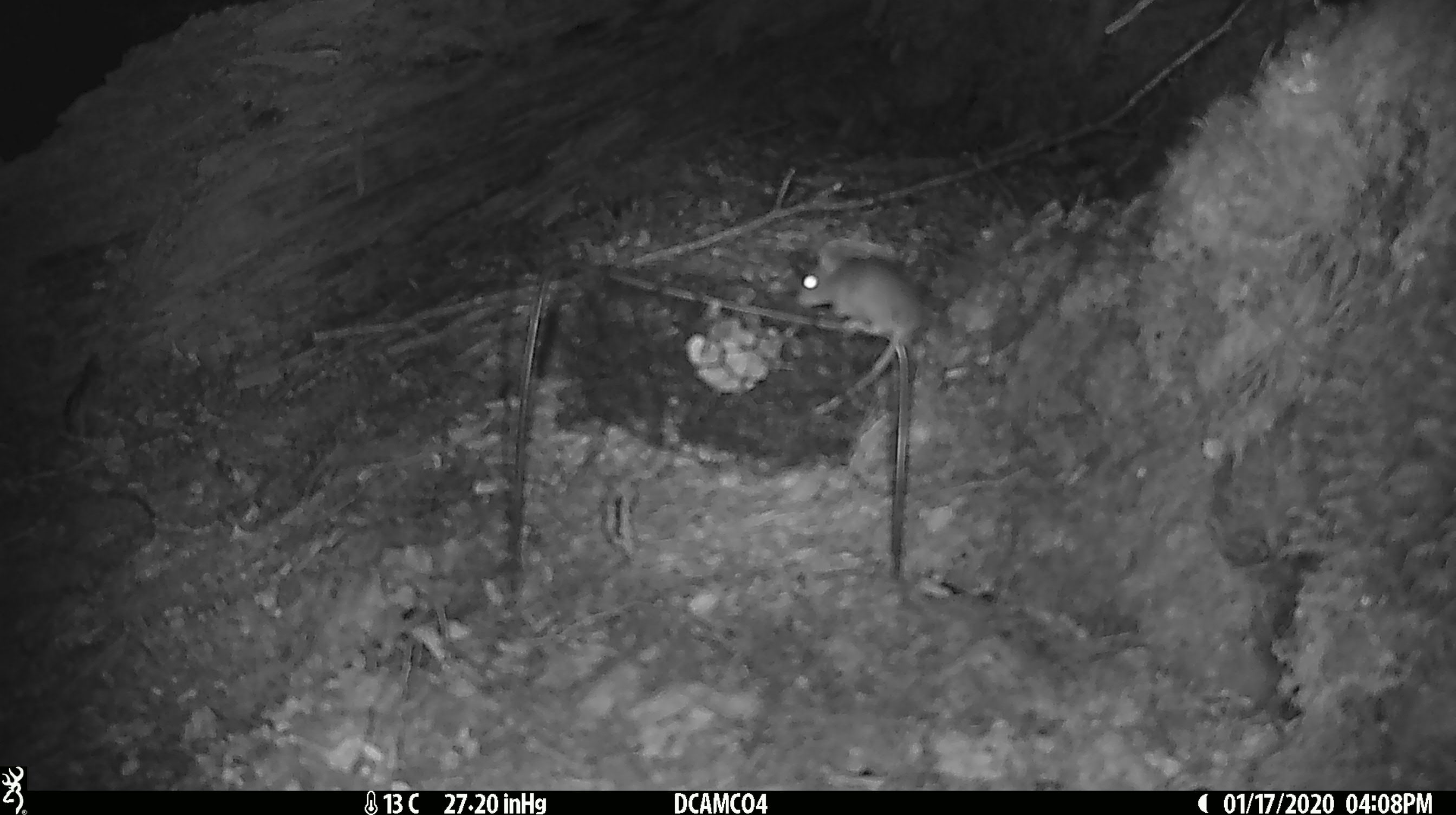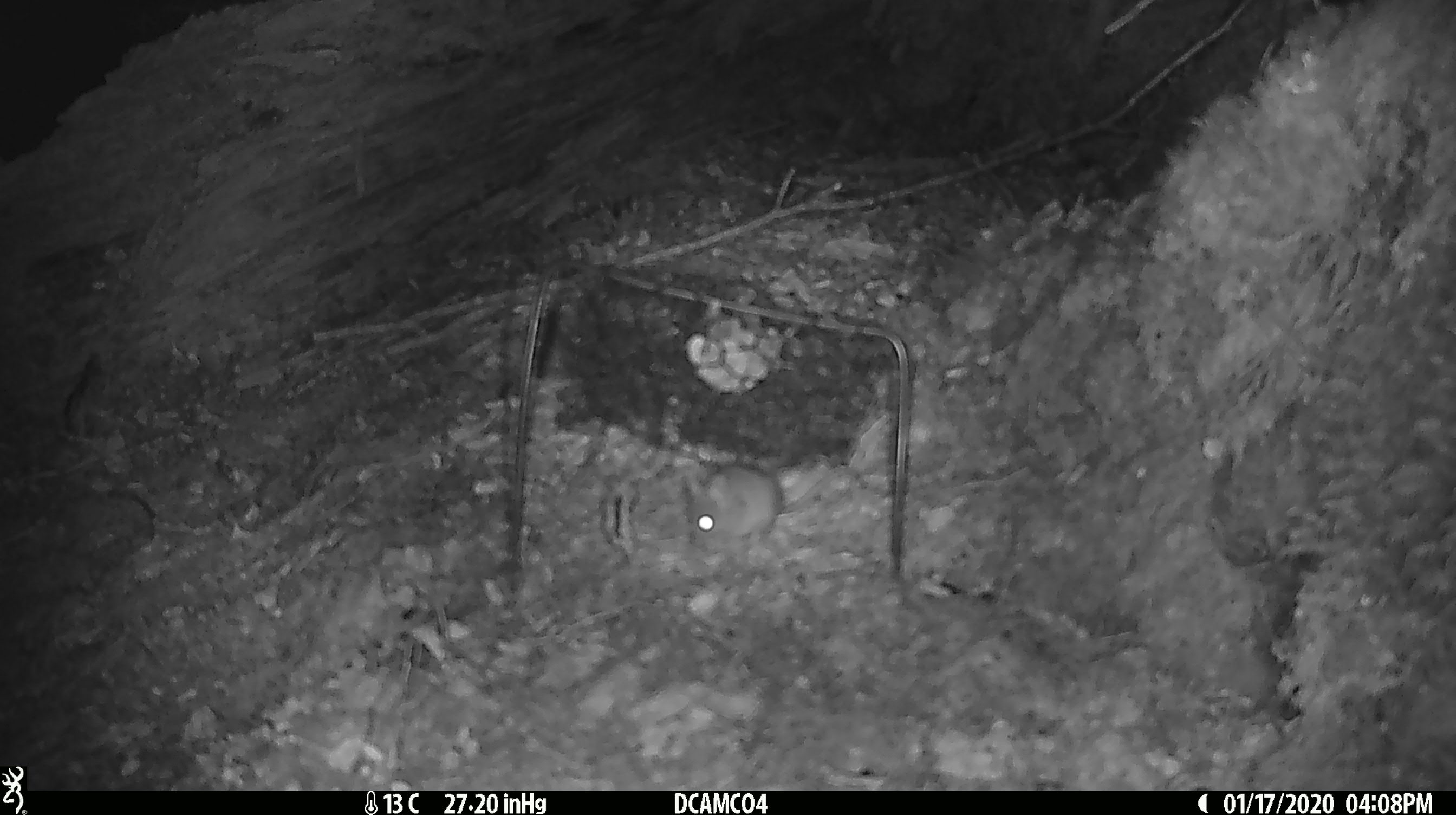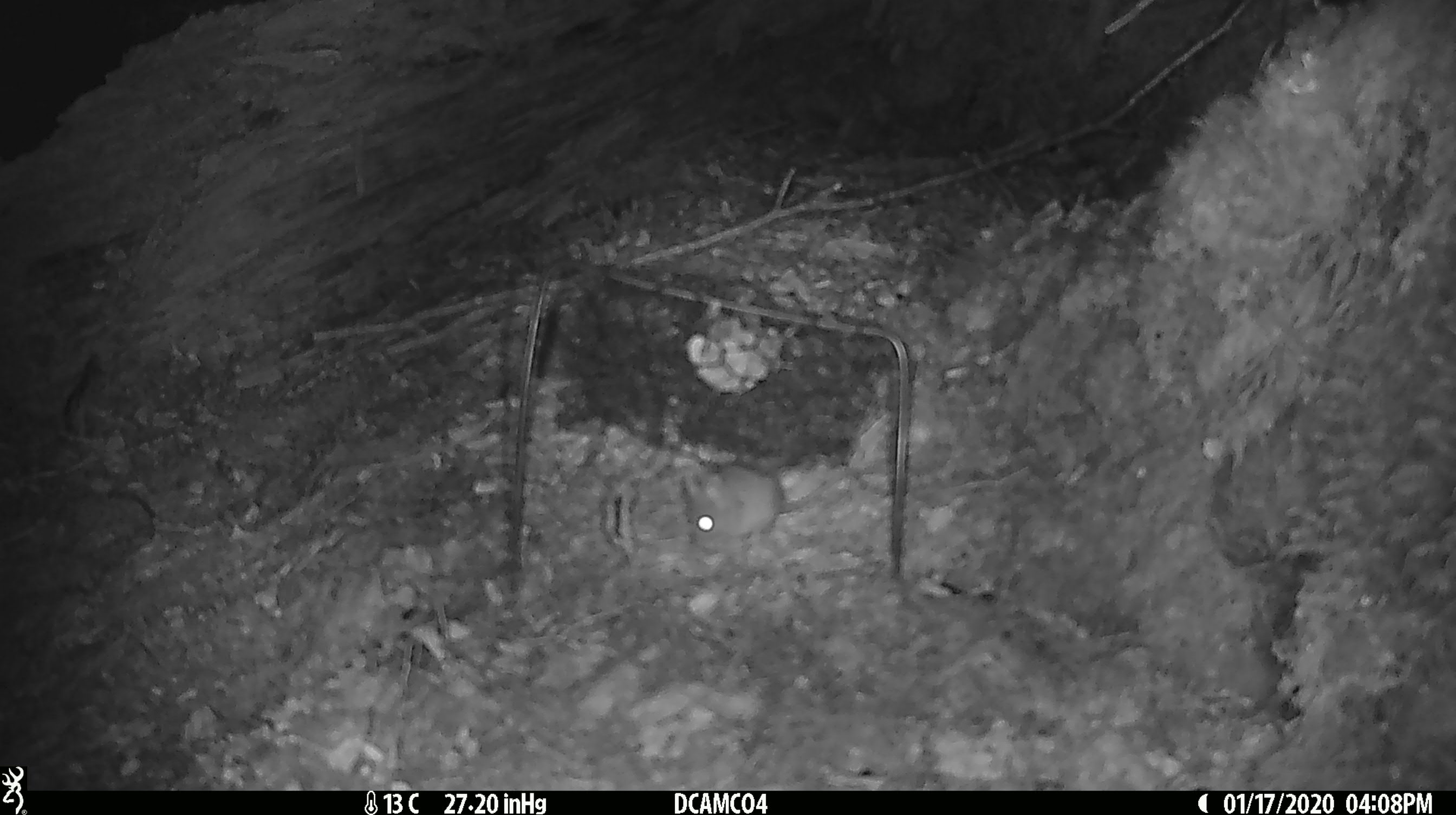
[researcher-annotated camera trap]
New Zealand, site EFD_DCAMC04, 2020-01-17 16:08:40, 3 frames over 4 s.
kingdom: Animalia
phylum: Chordata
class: Mammalia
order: Rodentia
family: Muridae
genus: Mus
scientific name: Mus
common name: mouse